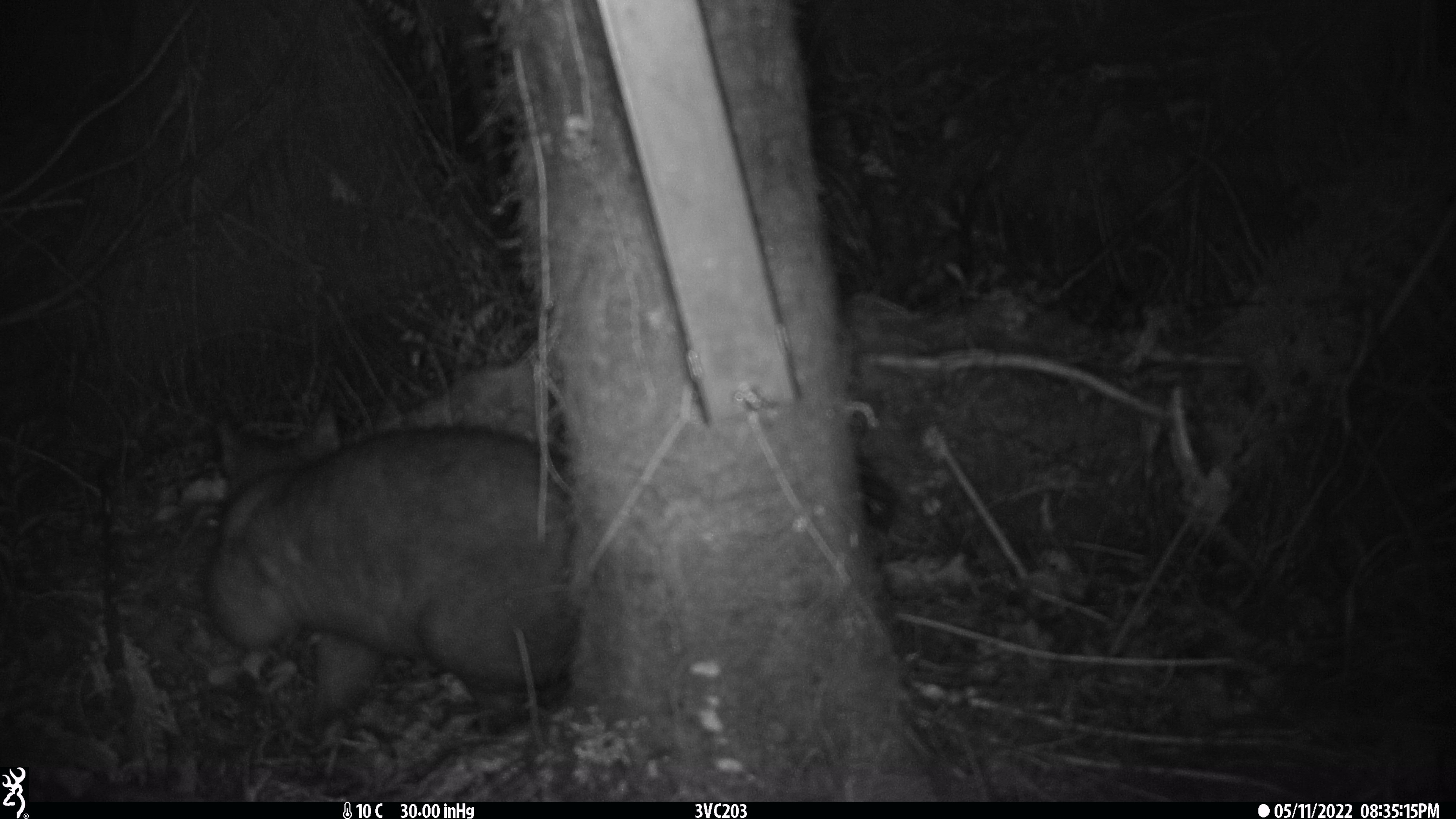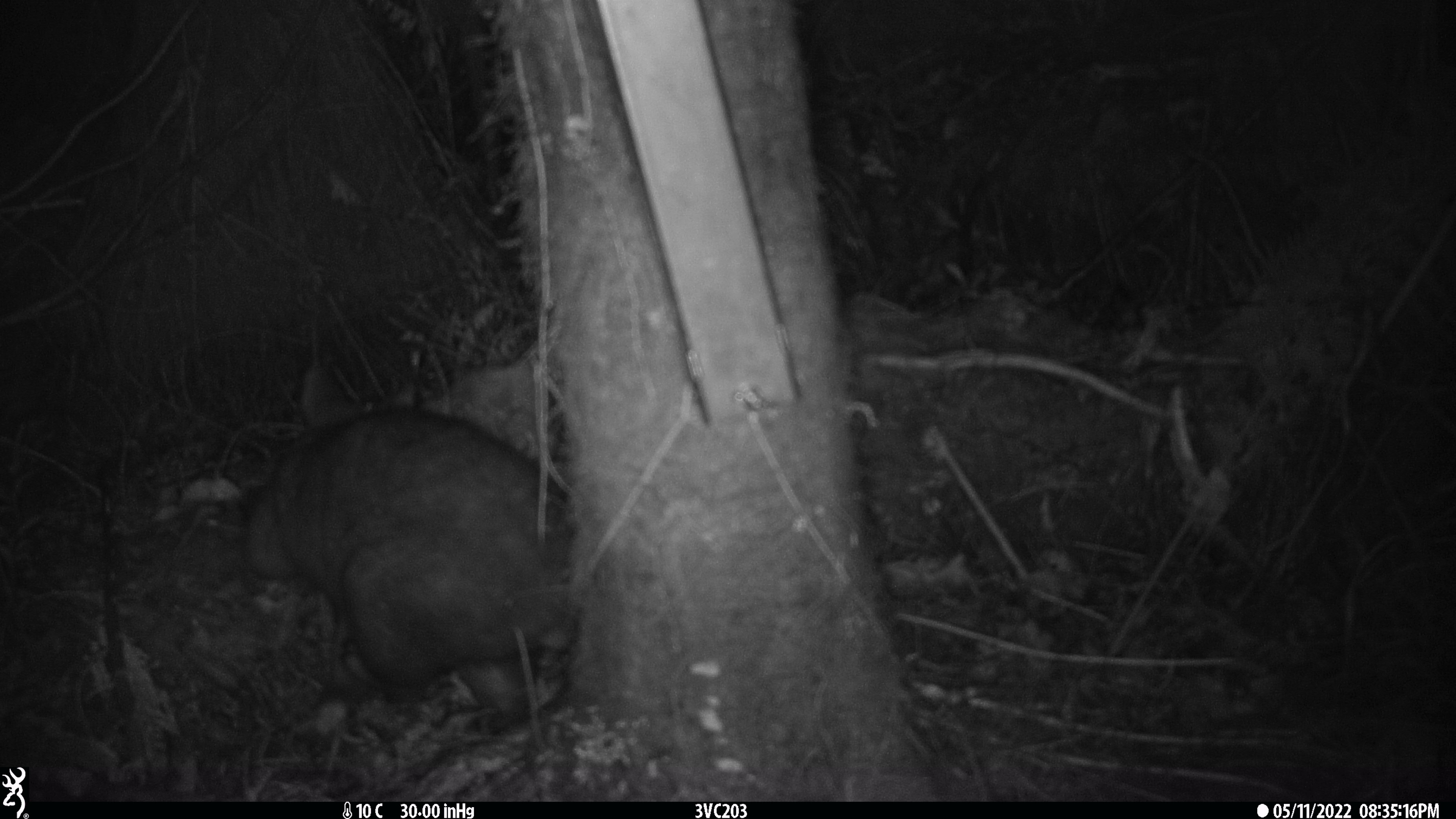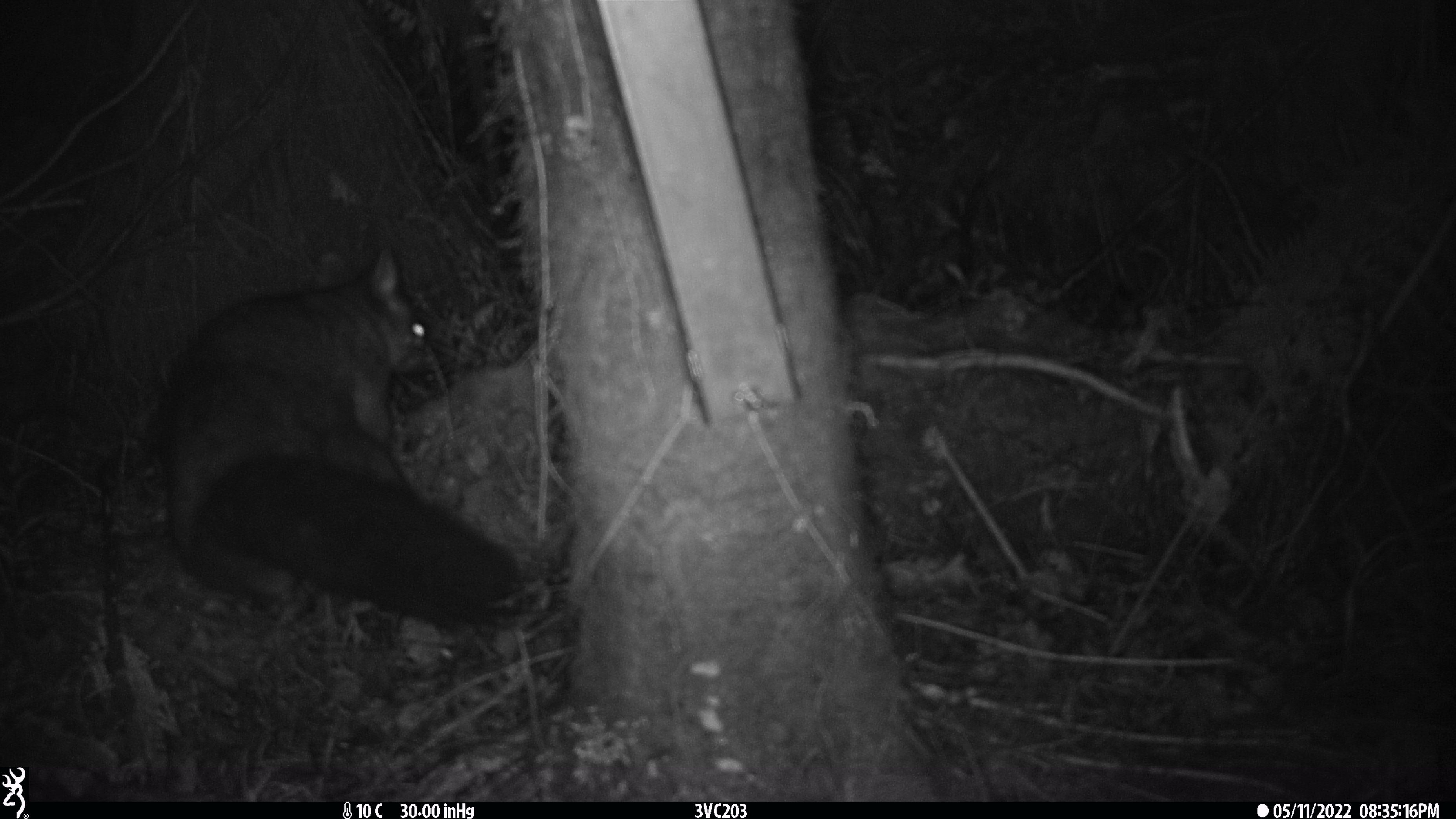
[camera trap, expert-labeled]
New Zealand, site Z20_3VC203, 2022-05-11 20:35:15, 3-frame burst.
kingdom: Animalia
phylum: Chordata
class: Mammalia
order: Diprotodontia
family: Phalangeridae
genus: Trichosurus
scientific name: Trichosurus vulpecula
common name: common brushtail possum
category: possum